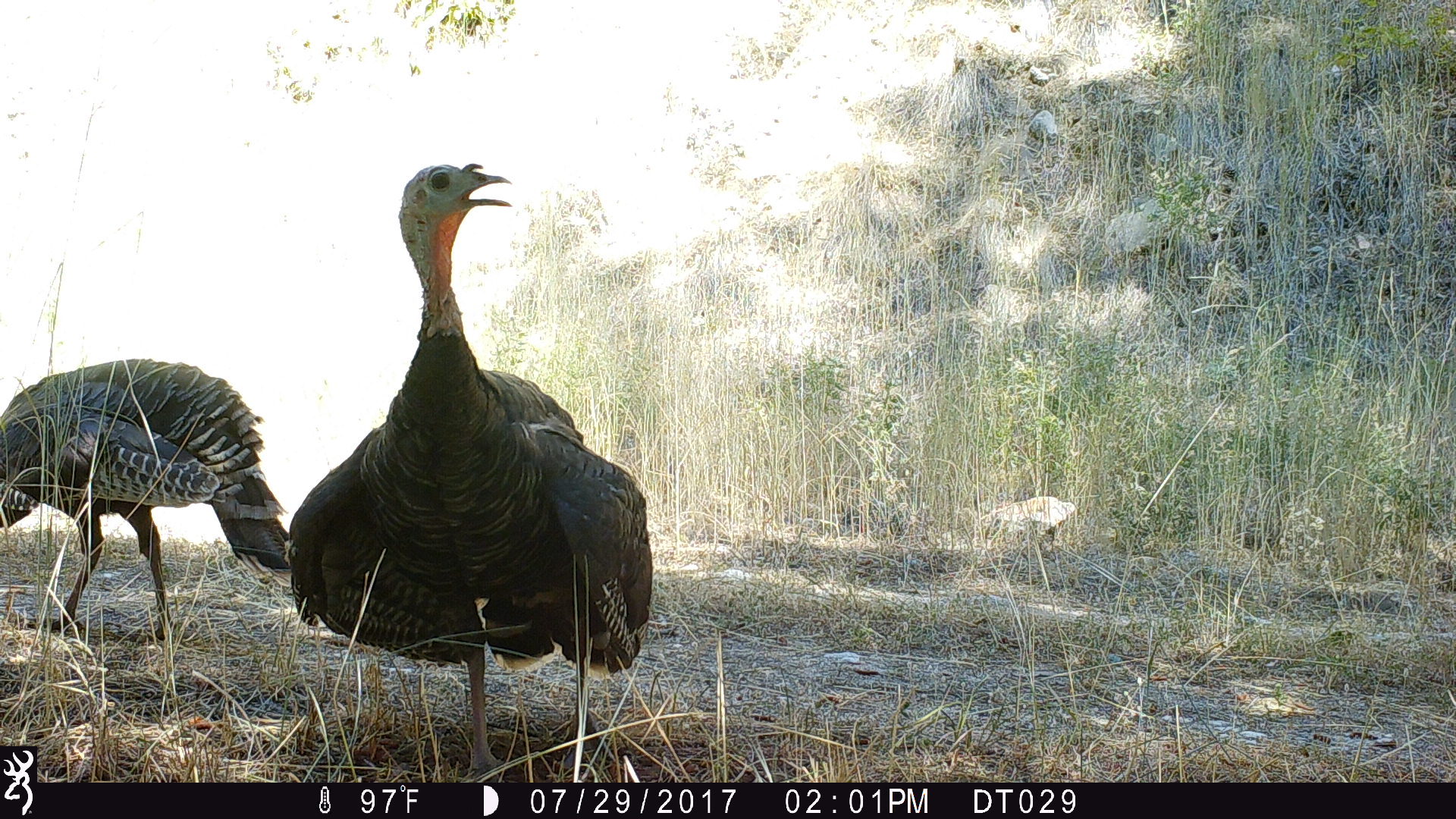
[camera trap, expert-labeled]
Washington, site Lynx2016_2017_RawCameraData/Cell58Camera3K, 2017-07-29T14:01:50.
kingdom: Animalia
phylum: Chordata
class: Aves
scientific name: Aves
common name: birds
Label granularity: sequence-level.